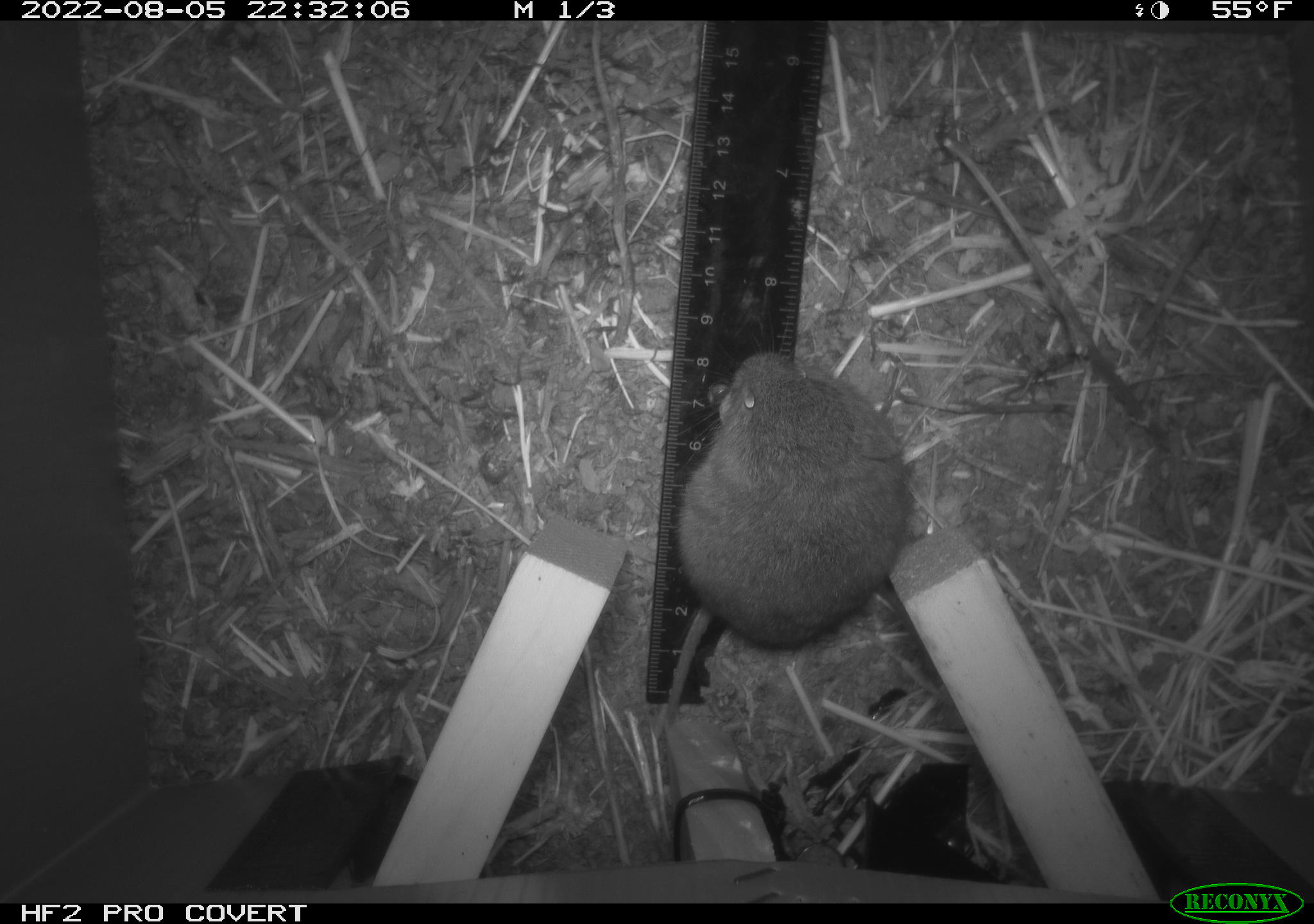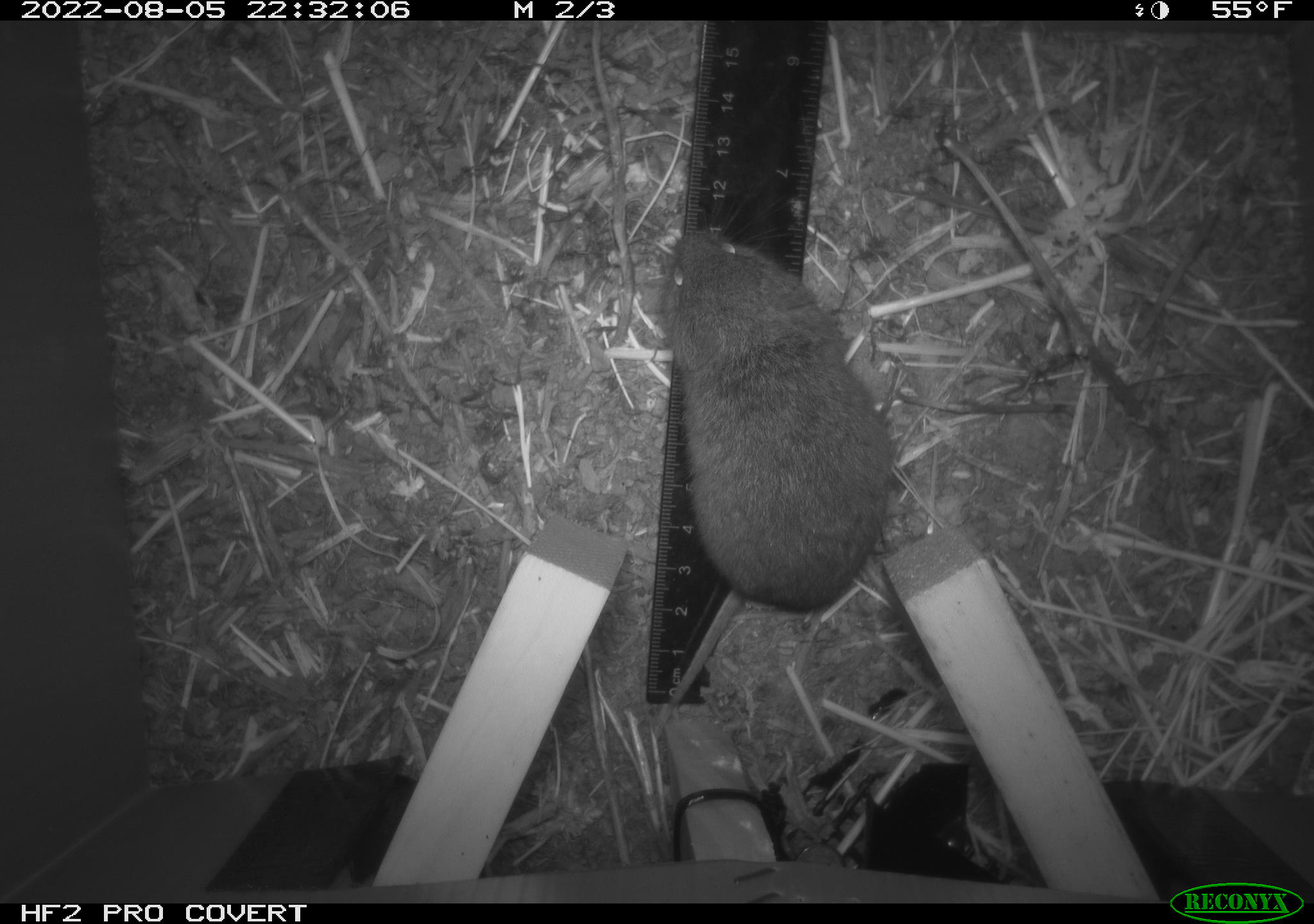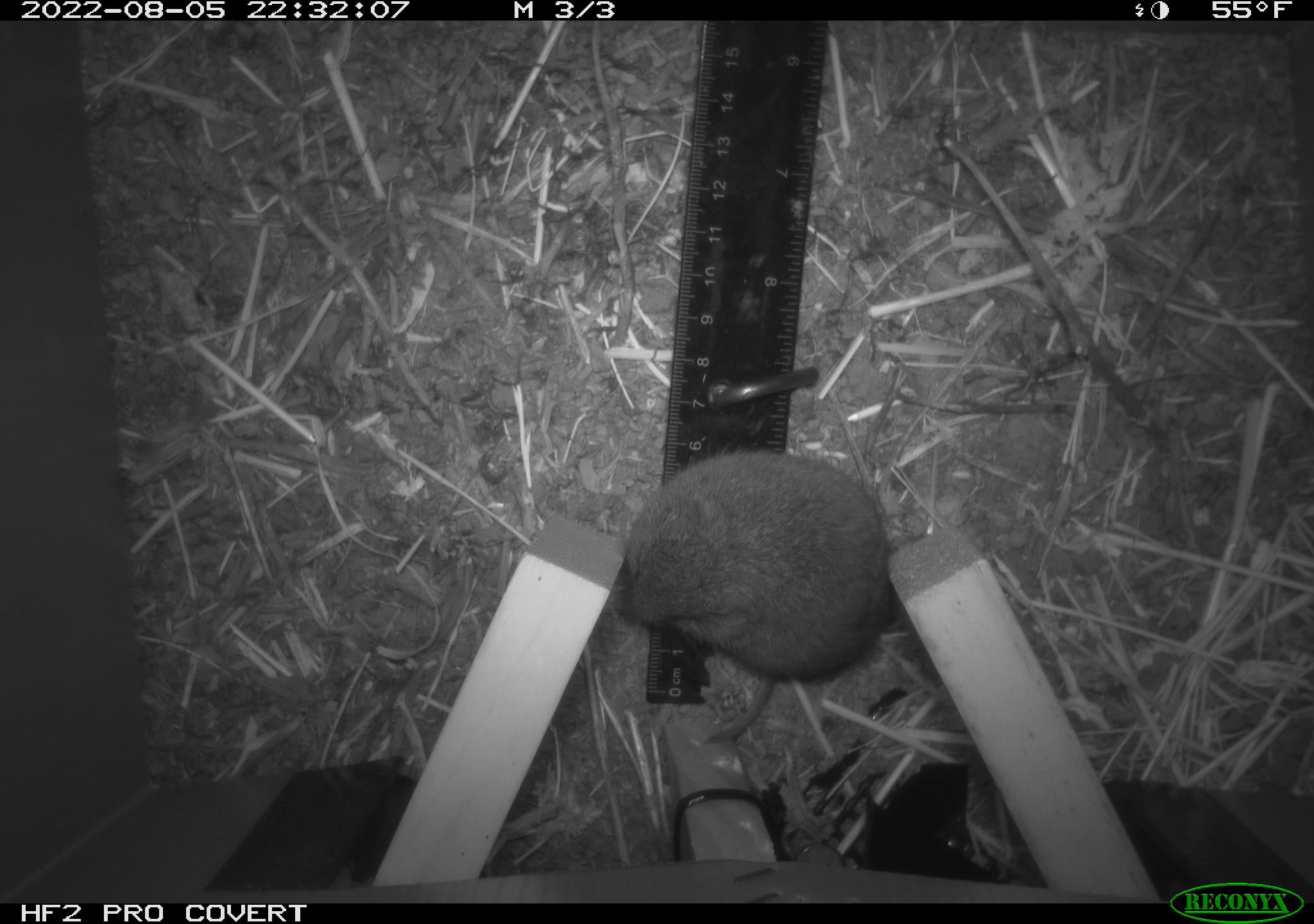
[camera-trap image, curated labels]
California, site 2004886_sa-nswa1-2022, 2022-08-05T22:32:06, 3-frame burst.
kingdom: Animalia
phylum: Chordata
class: Mammalia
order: Rodentia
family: Cricetidae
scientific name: Cricetidae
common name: hamsters, voles, lemmings, and allies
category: cricetidae family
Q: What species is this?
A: Cricetidae family (hamsters, voles, lemmings, and allies) (Cricetidae).